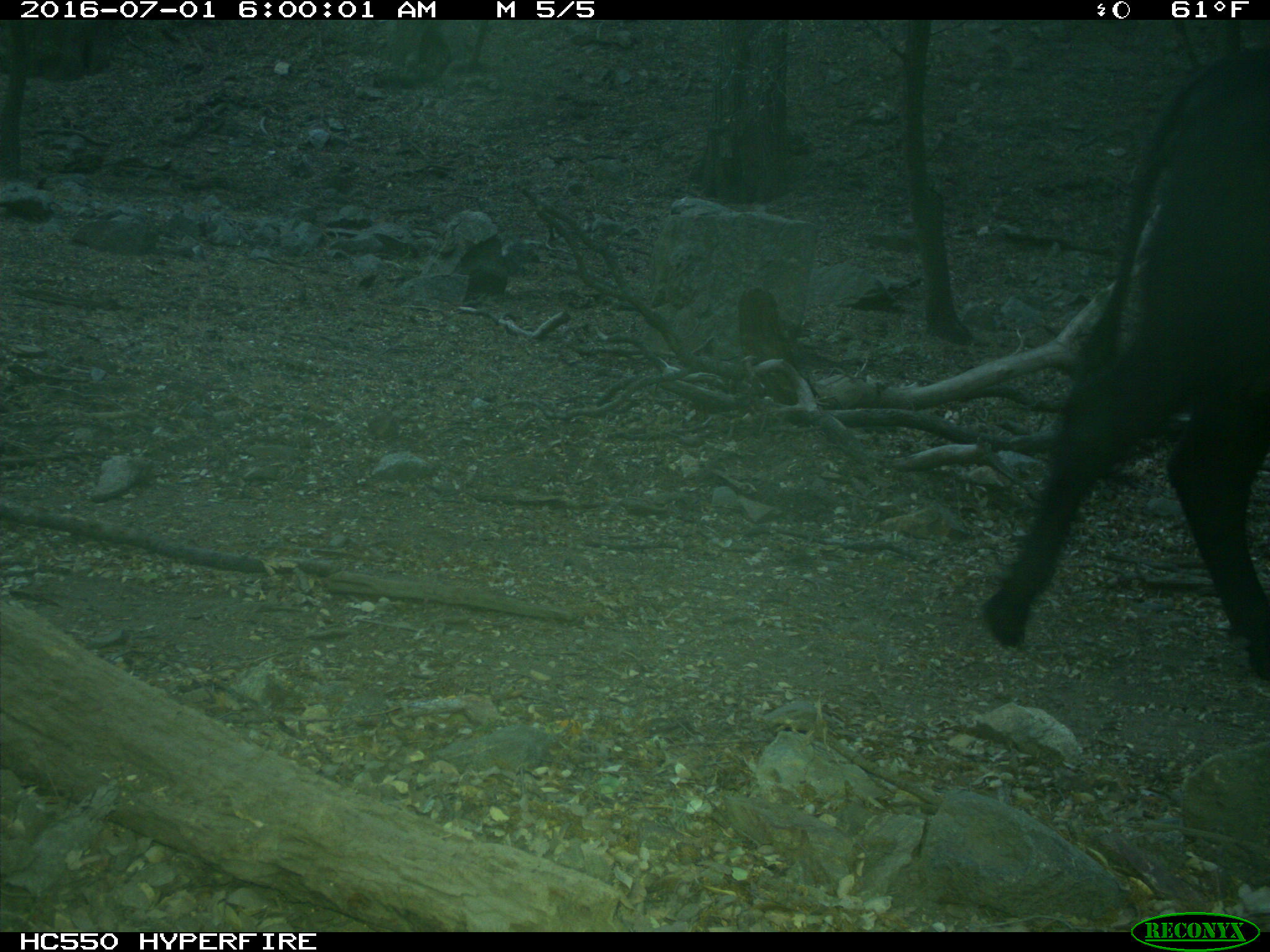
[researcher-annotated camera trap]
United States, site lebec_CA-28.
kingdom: Animalia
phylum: Chordata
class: Mammalia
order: Artiodactyla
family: Bovidae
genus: Bos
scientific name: Bos taurus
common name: domestic cow